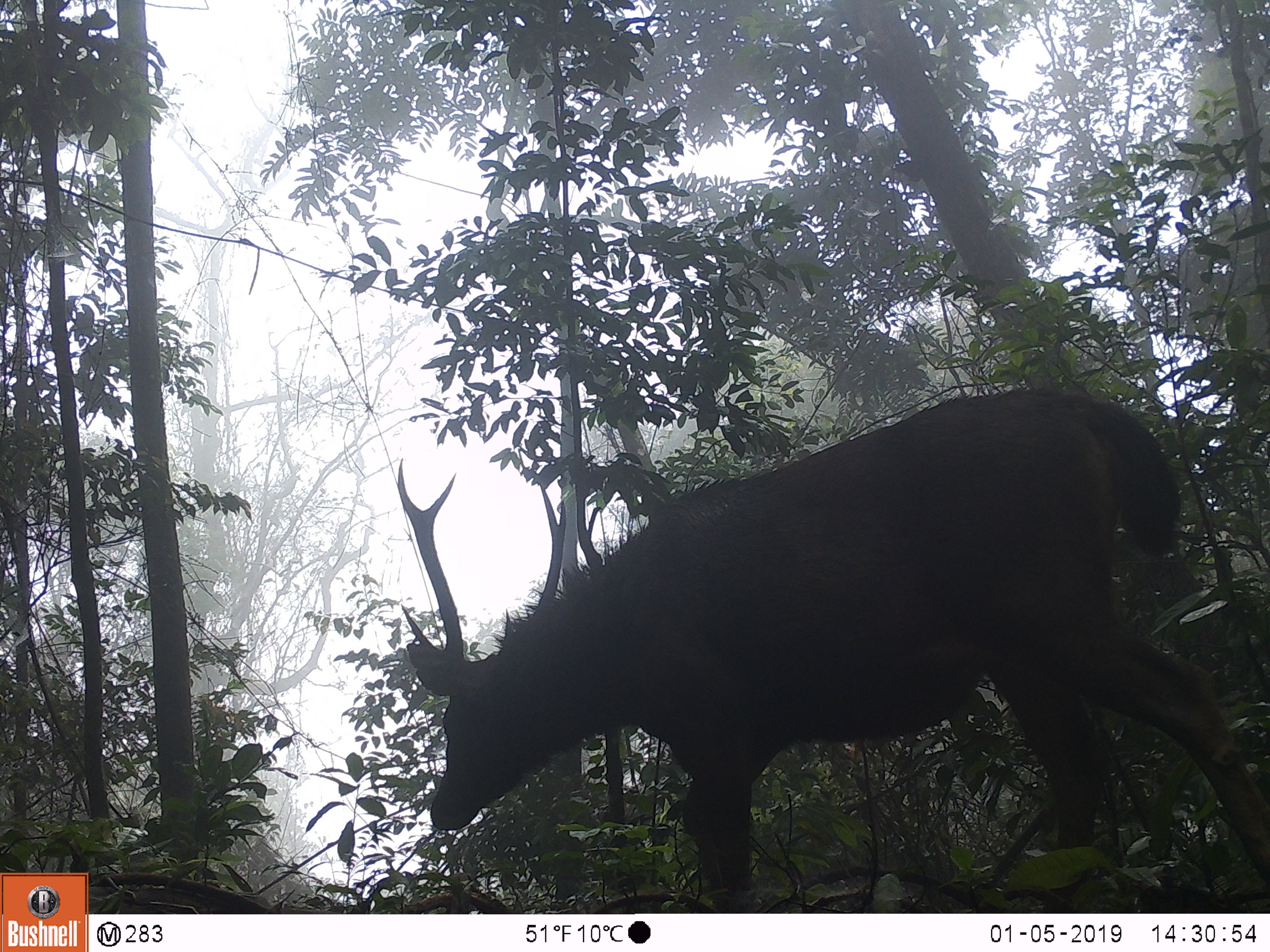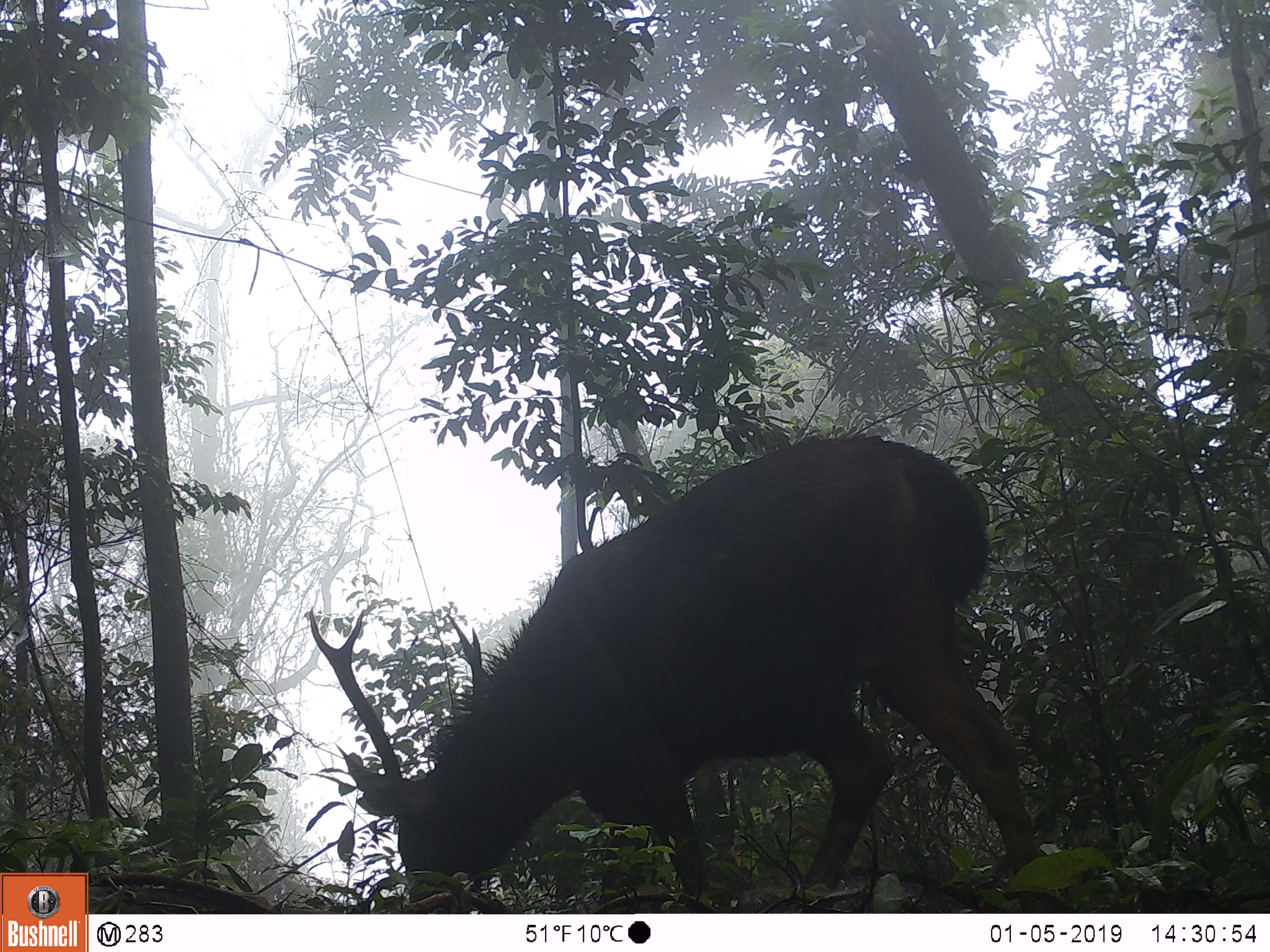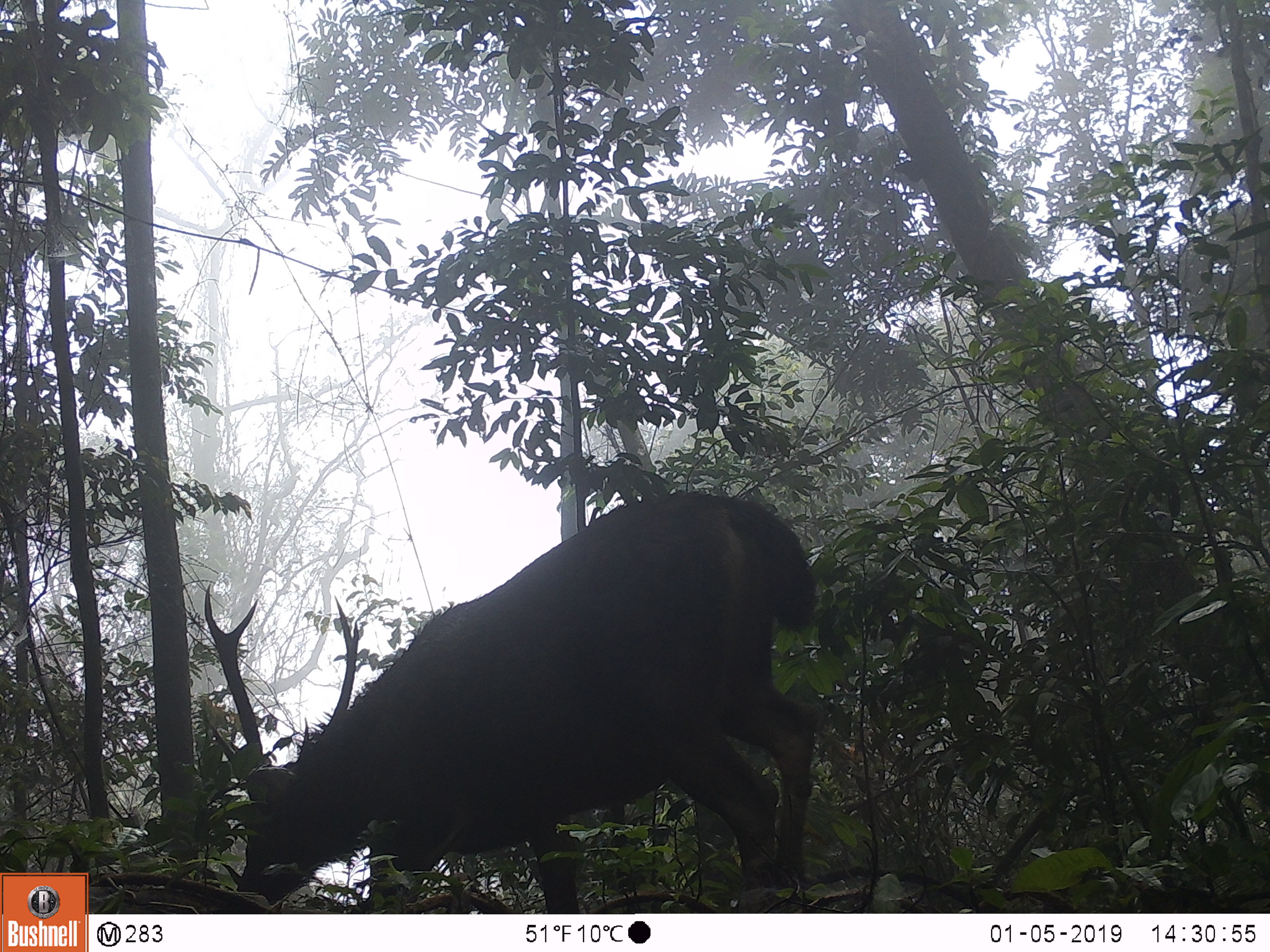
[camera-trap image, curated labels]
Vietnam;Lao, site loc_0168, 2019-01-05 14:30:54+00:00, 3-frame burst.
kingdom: Animalia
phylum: Chordata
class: Mammalia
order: Artiodactyla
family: Cervidae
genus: Rusa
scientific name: Rusa unicolor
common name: sambar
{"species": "sambar (Rusa unicolor)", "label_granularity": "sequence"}